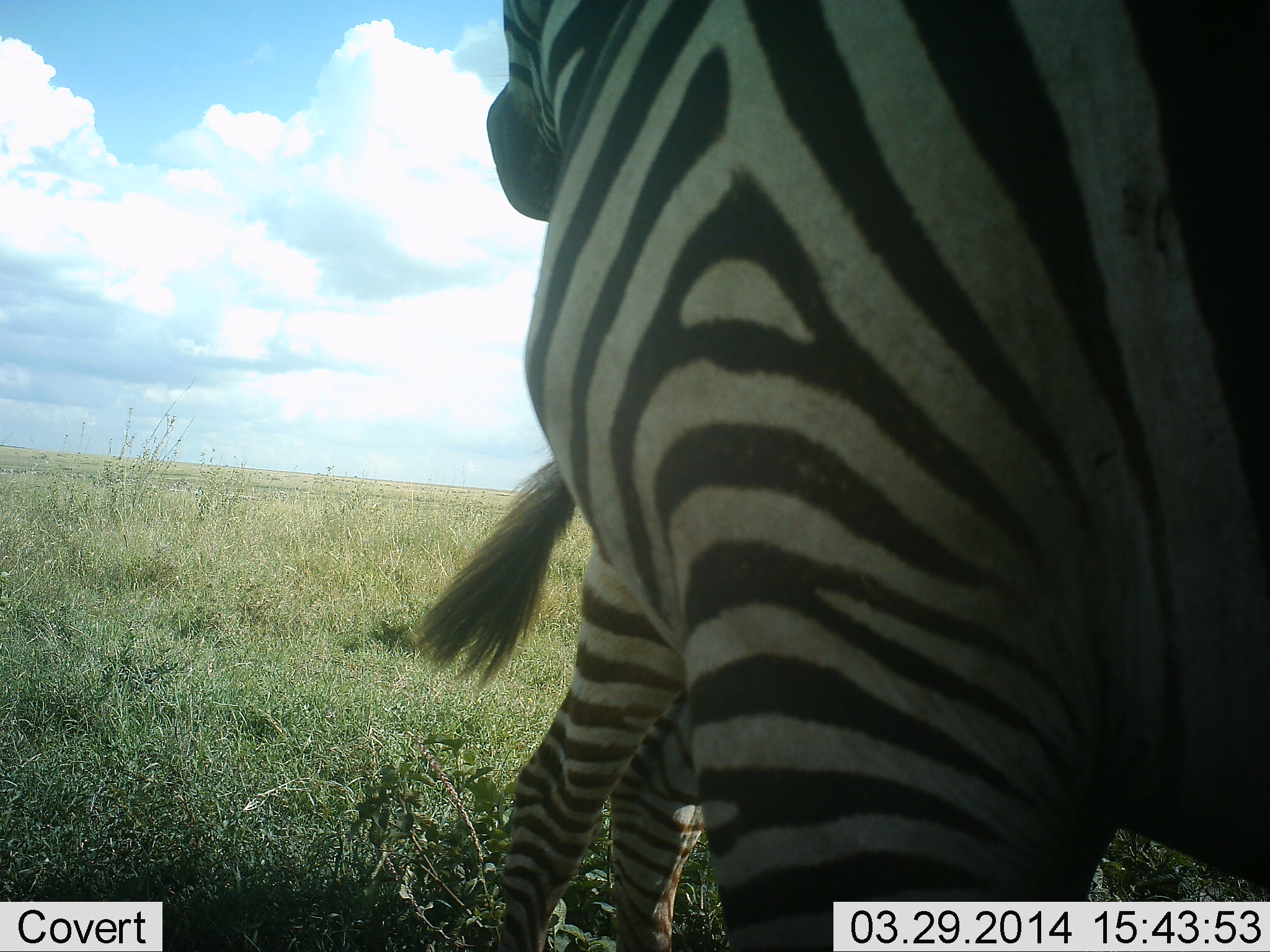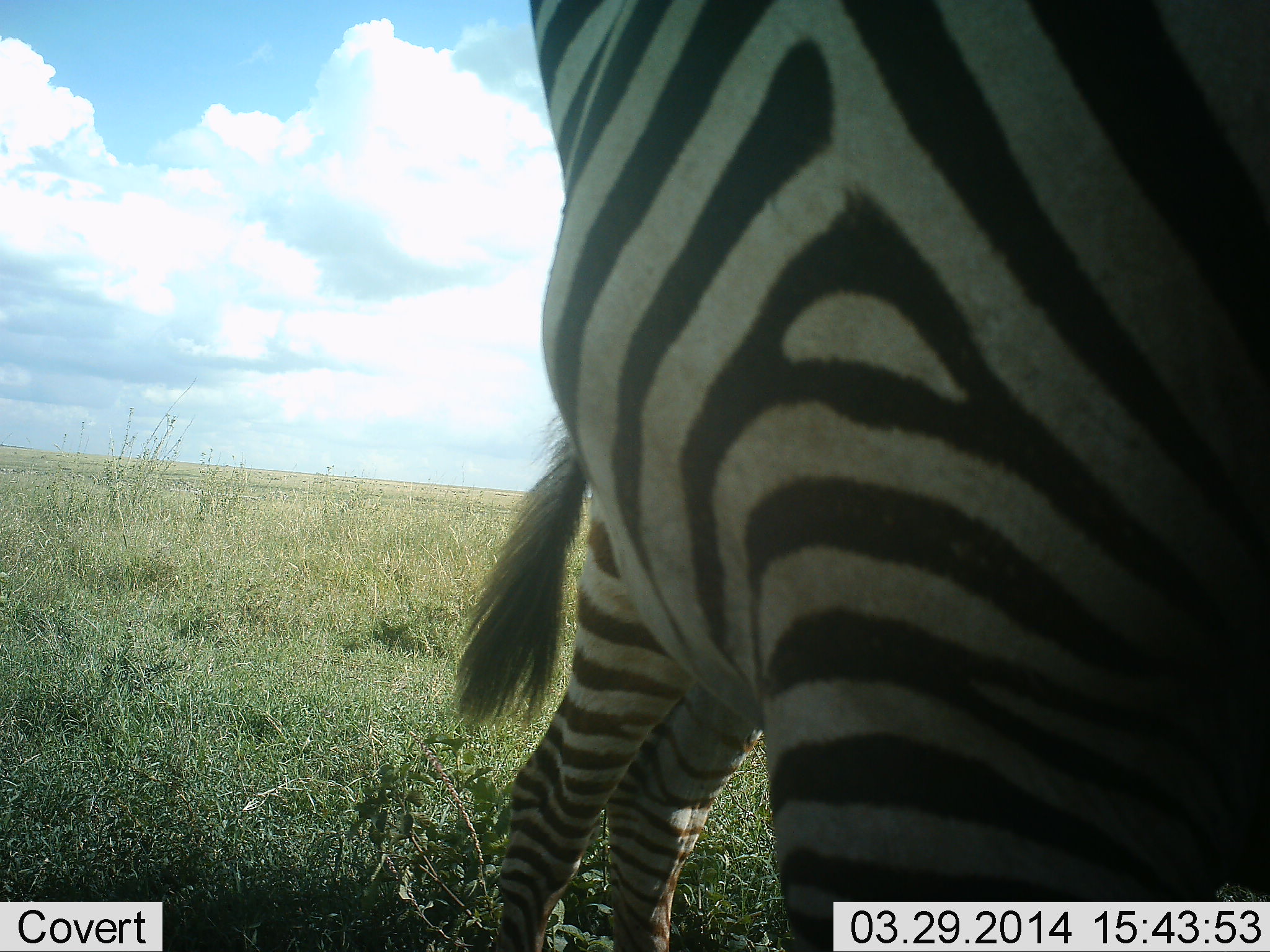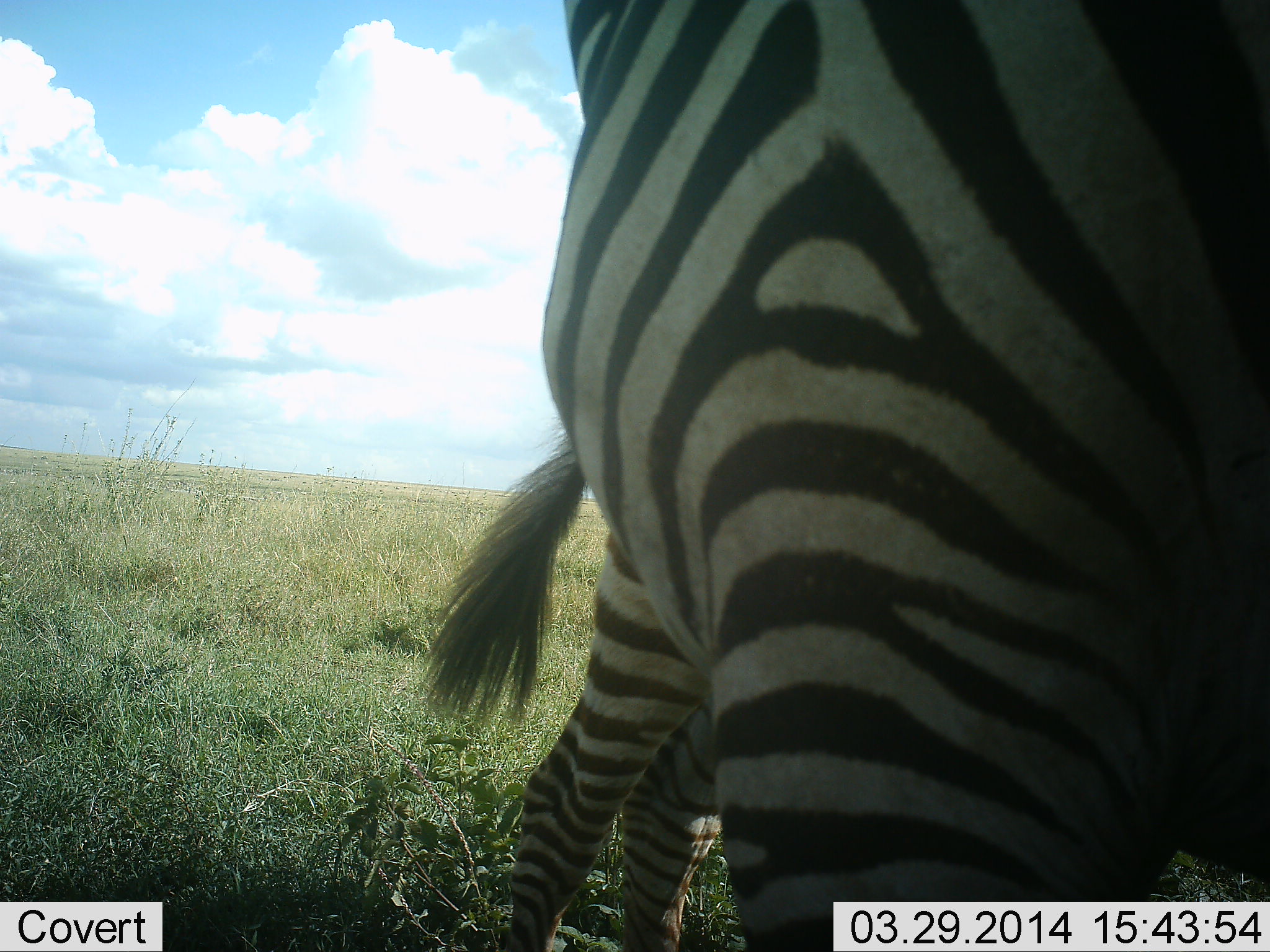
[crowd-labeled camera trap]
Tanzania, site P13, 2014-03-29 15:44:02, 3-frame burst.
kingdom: Animalia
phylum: Chordata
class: Mammalia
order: Perissodactyla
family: Equidae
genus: Equus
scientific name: Equus quagga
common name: plains zebra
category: zebra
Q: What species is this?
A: Zebra (plains zebra) (Equus quagga).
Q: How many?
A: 2.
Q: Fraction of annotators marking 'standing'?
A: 80%.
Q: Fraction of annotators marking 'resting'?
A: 0%.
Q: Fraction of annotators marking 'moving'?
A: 10%.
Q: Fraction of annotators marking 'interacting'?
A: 10%.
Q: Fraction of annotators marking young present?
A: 30%.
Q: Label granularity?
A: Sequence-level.